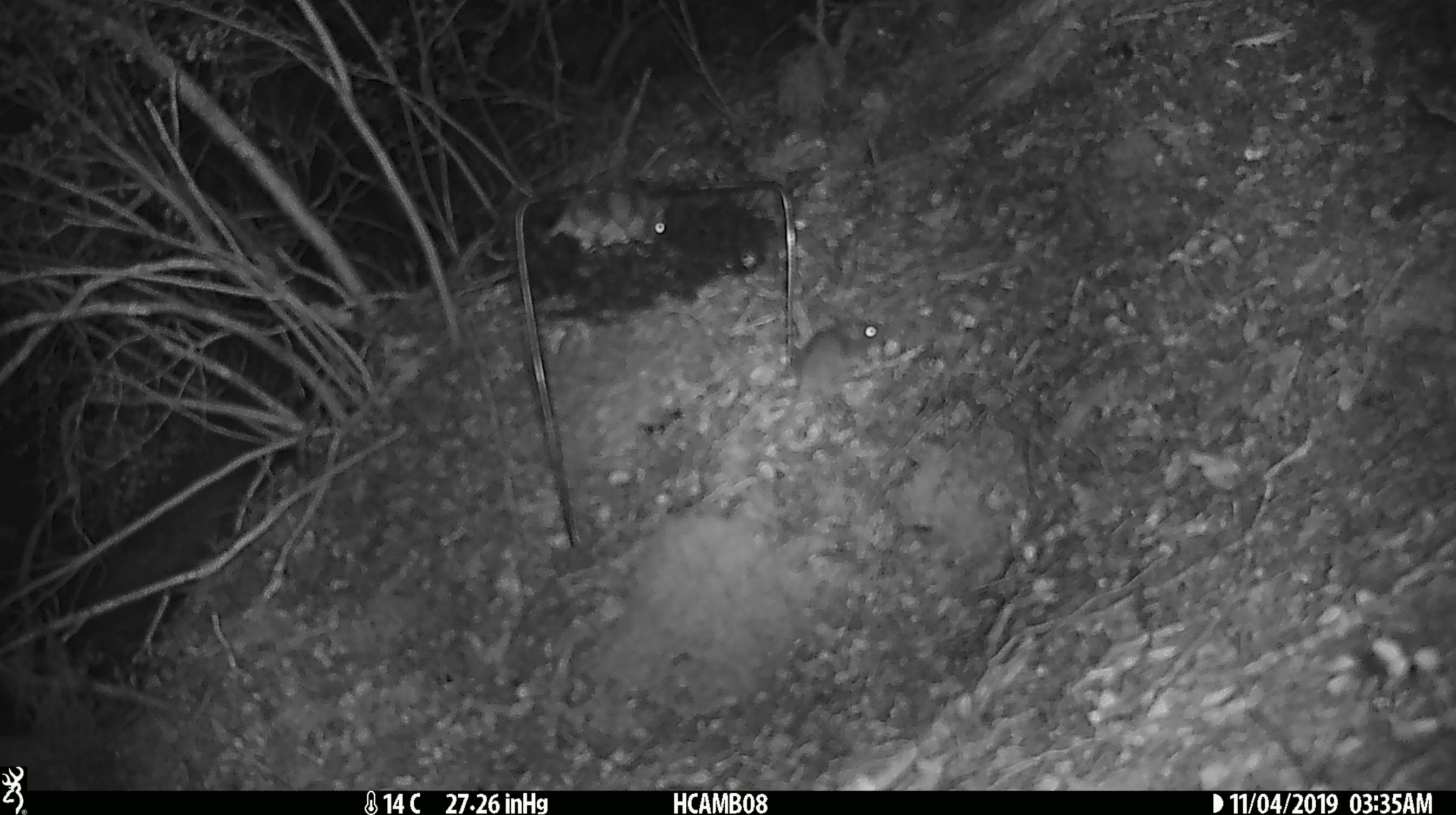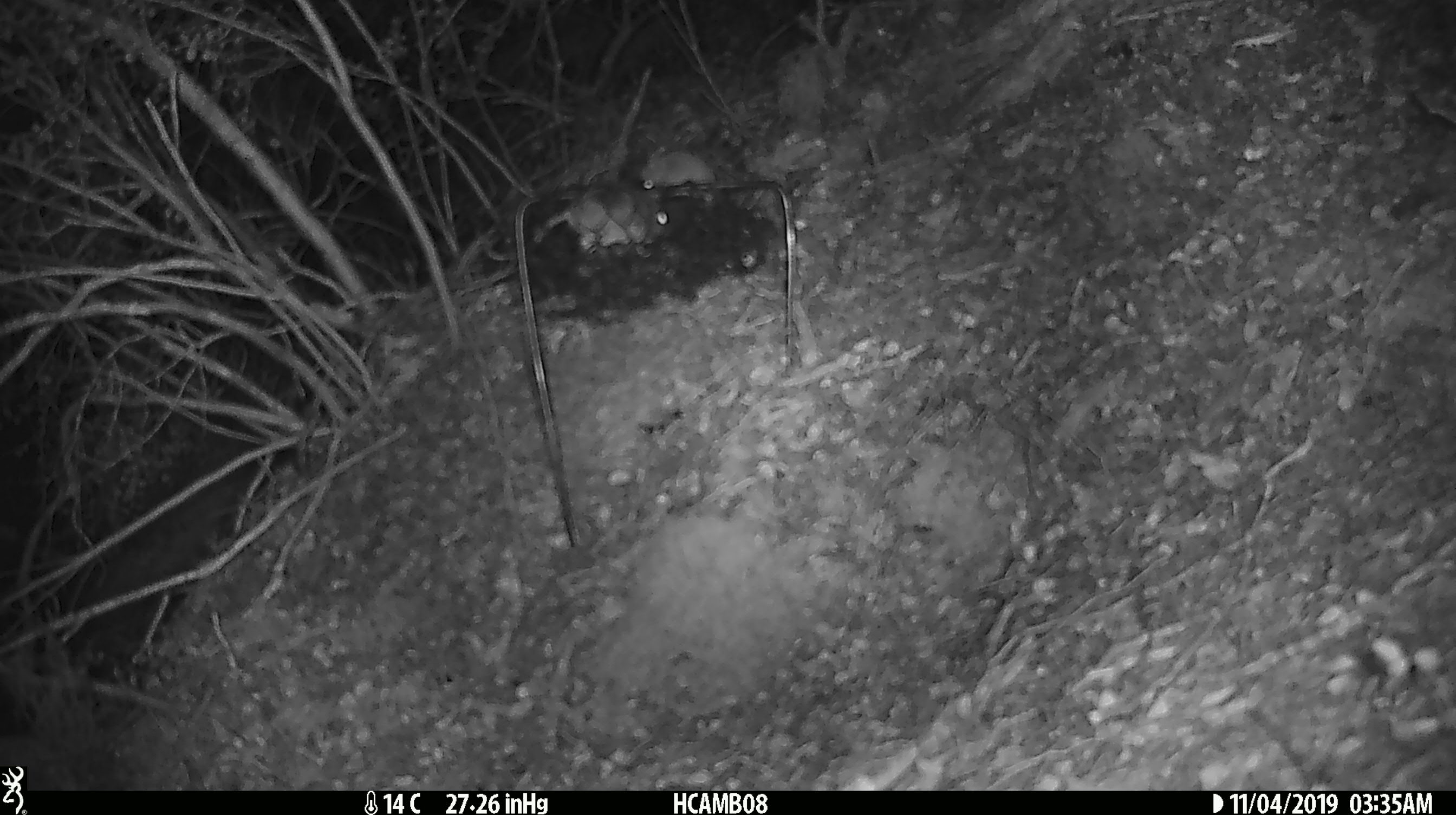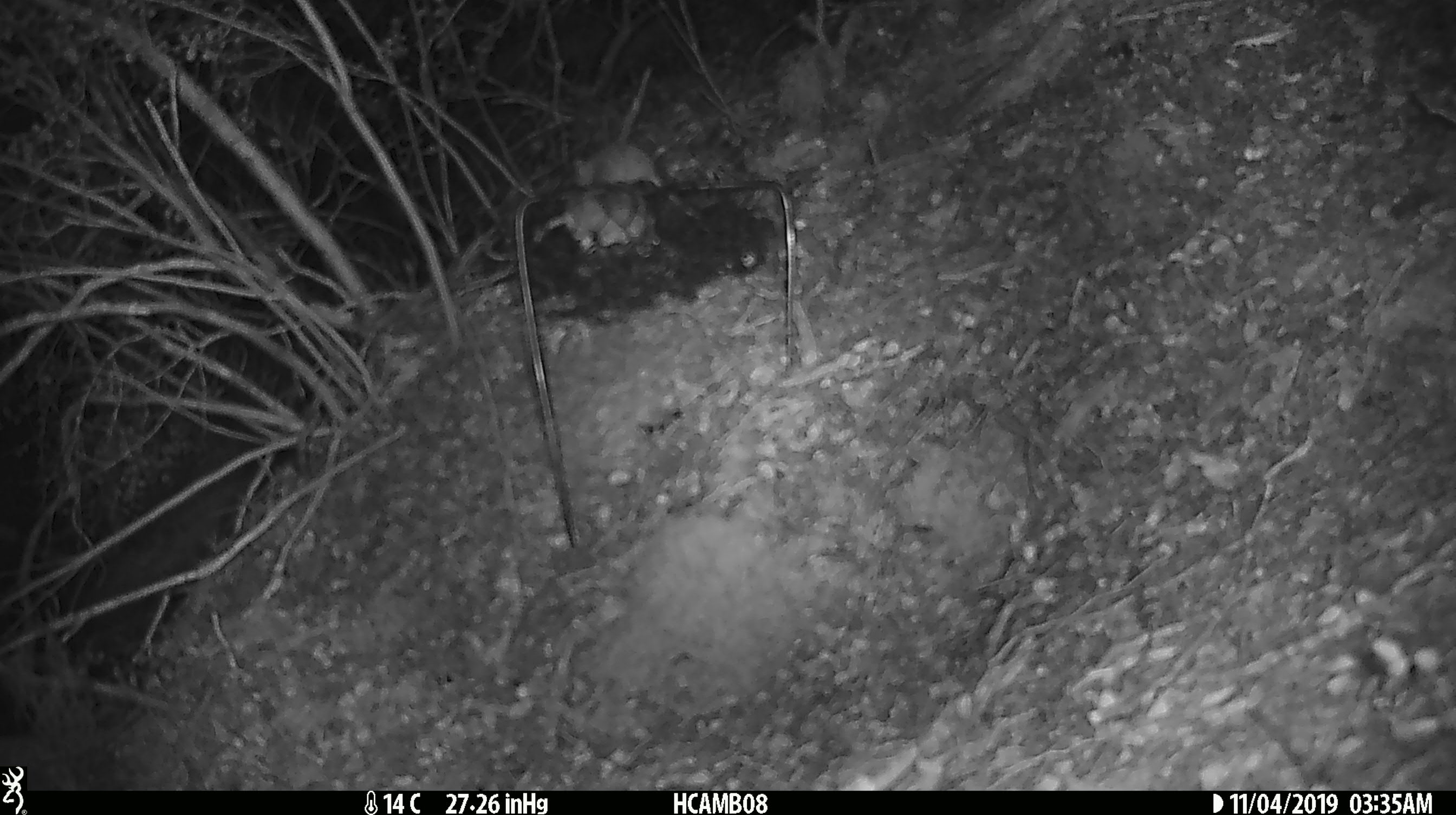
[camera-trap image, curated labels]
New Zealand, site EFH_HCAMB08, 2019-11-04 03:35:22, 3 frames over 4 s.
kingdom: Animalia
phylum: Chordata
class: Mammalia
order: Rodentia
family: Muridae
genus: Mus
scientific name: Mus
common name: mouse